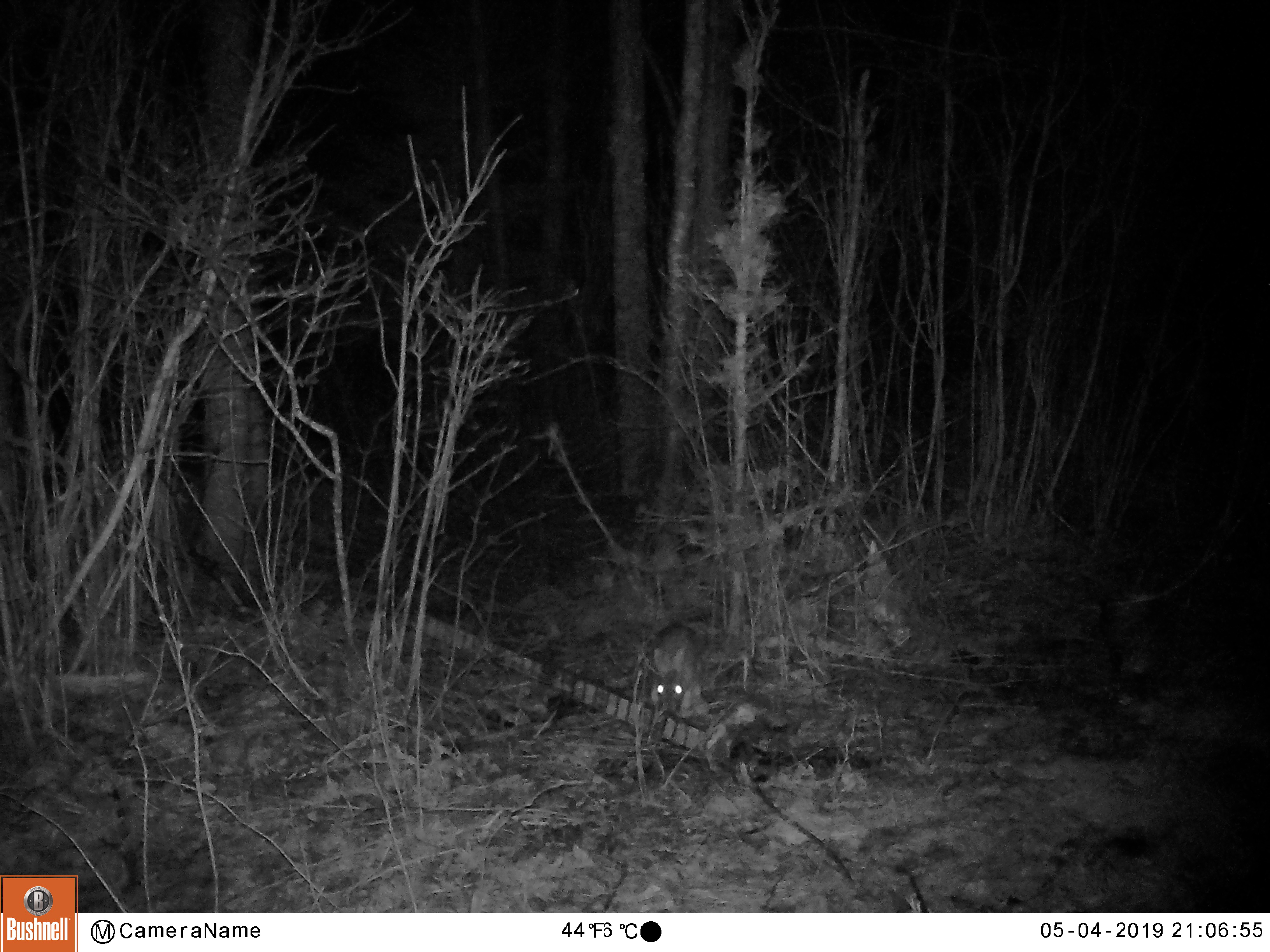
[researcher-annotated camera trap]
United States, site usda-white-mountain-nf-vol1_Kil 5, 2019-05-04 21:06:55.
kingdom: Animalia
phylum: Chordata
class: Mammalia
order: Lagomorpha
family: Leporidae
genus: Lepus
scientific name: Lepus americanus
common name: snowshoe hare